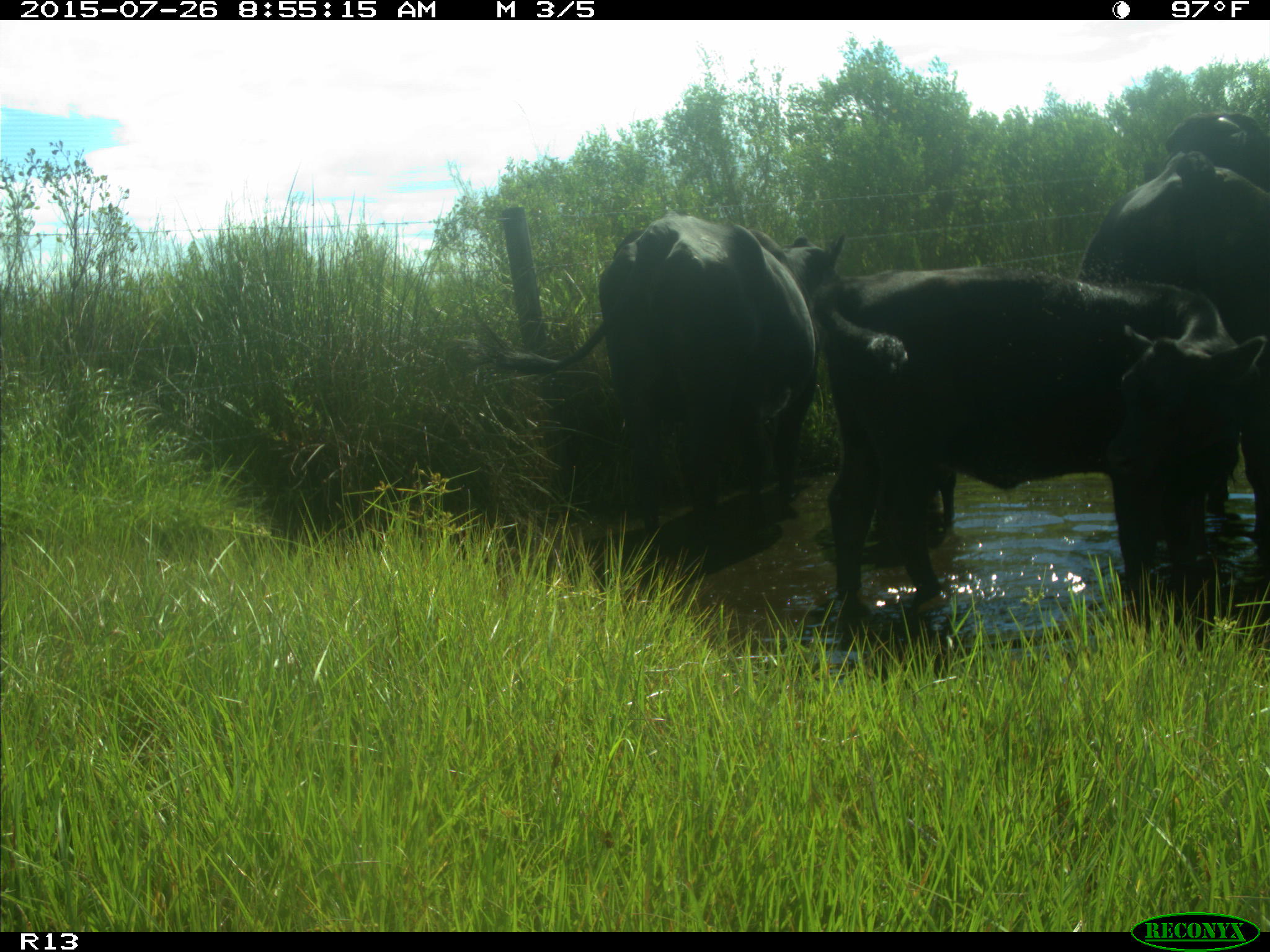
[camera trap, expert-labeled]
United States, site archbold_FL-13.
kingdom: Animalia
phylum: Chordata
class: Mammalia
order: Artiodactyla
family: Bovidae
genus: Bos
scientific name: Bos taurus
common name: domestic cow